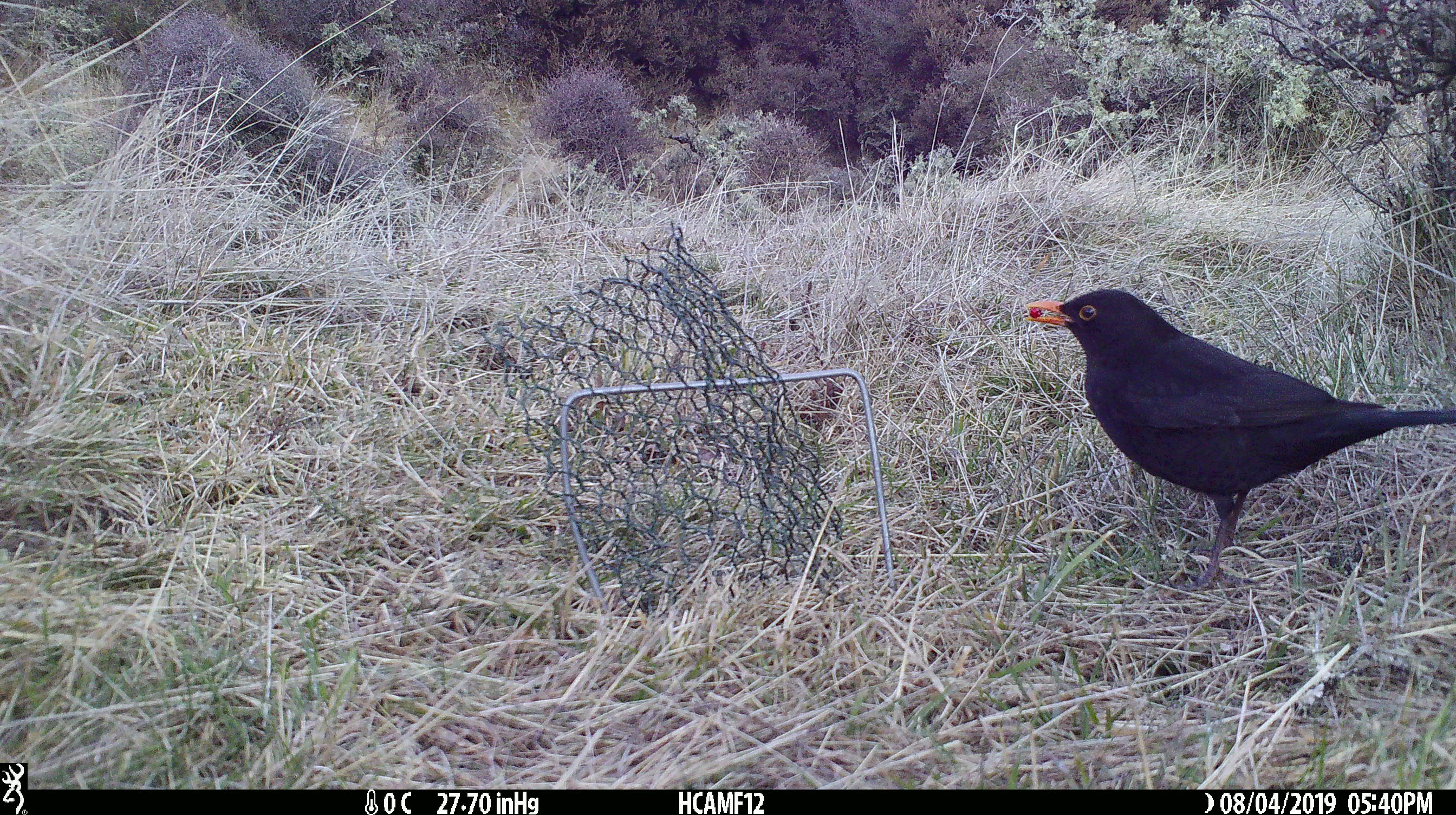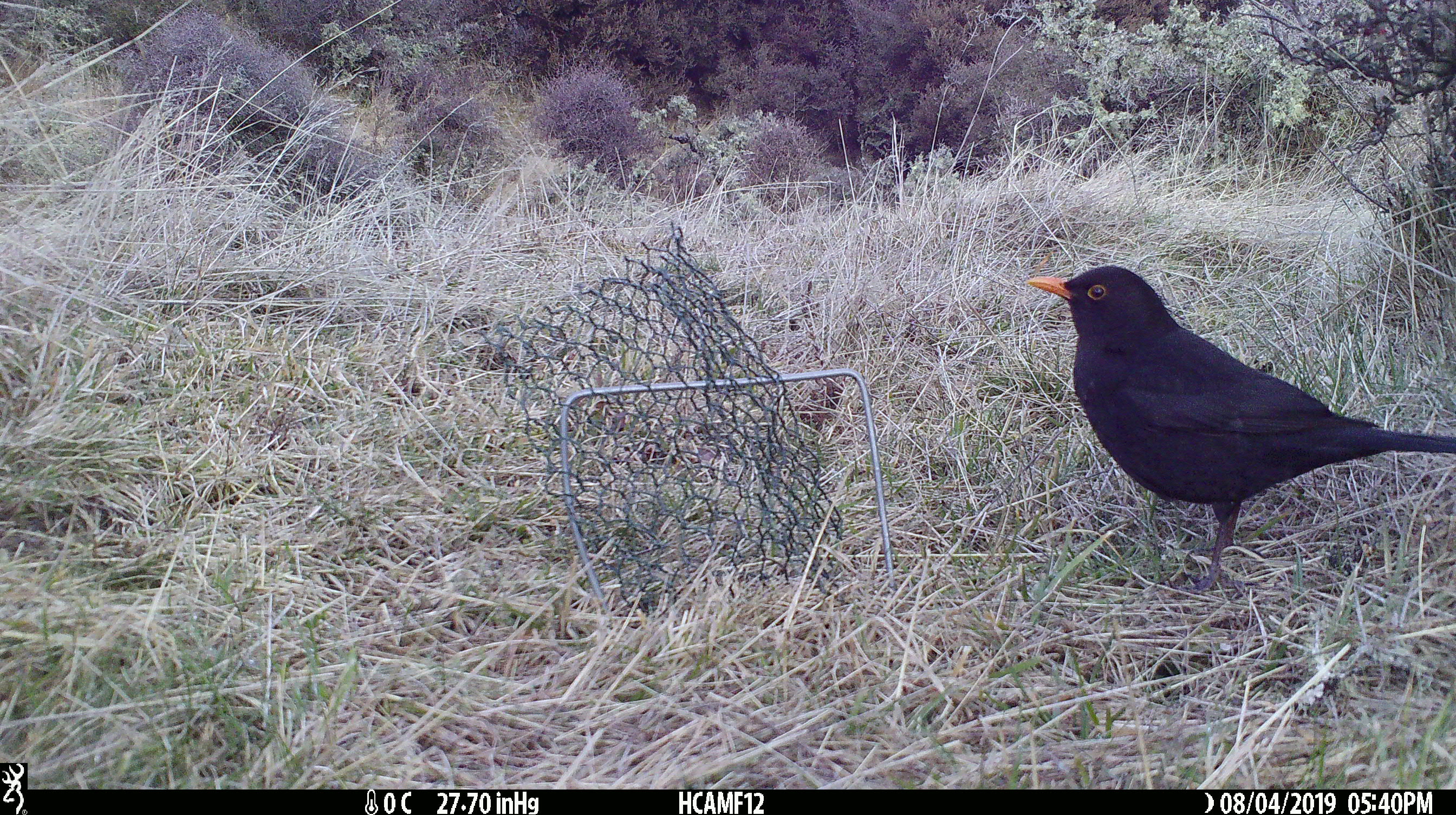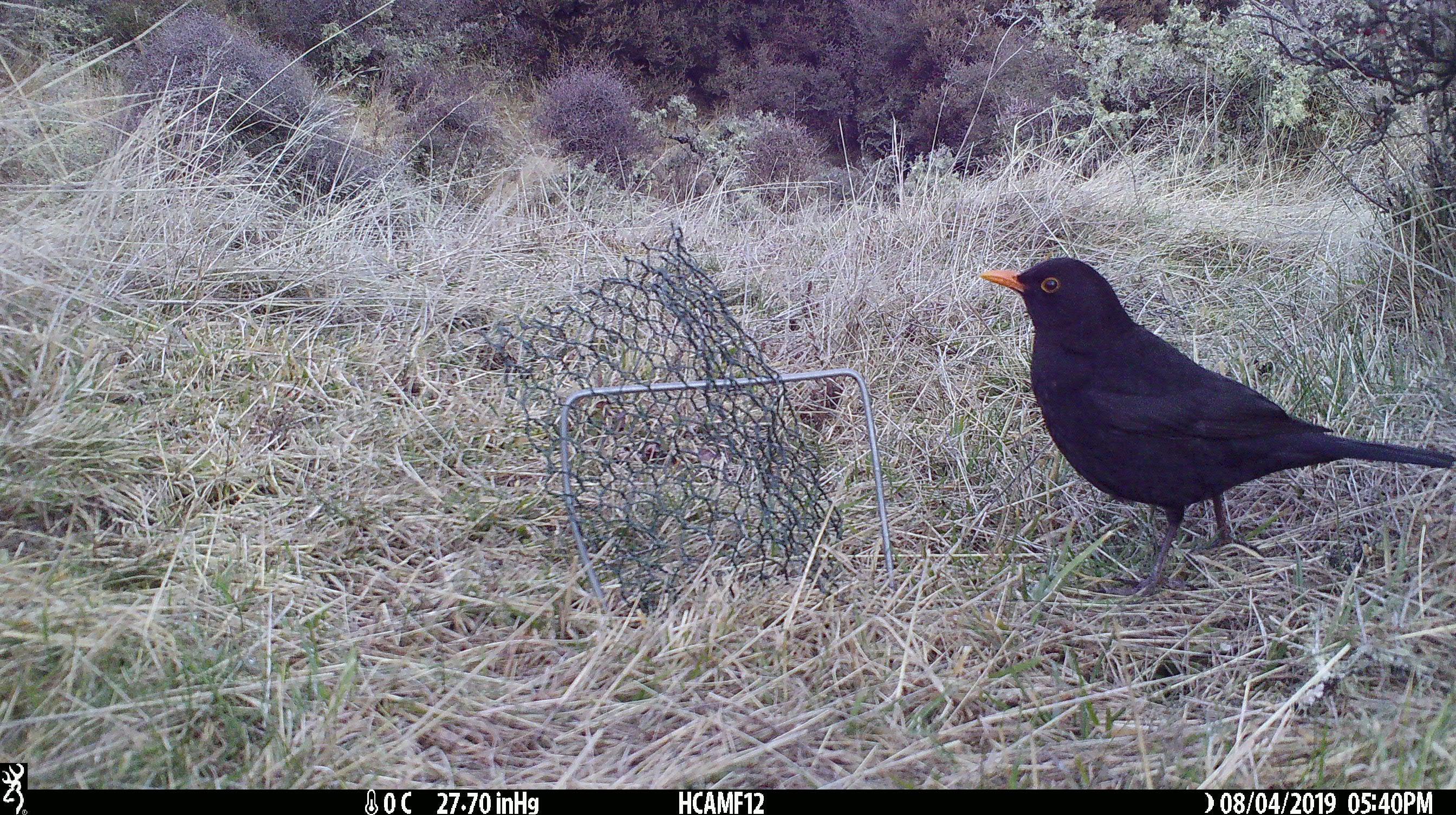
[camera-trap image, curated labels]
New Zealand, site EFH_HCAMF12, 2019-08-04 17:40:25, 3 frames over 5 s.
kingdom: Animalia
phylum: Chordata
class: Aves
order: Passeriformes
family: Turdidae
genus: Turdus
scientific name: Turdus merula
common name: eurasian blackbird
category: blackbird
Blackbird (eurasian blackbird) (Turdus merula).